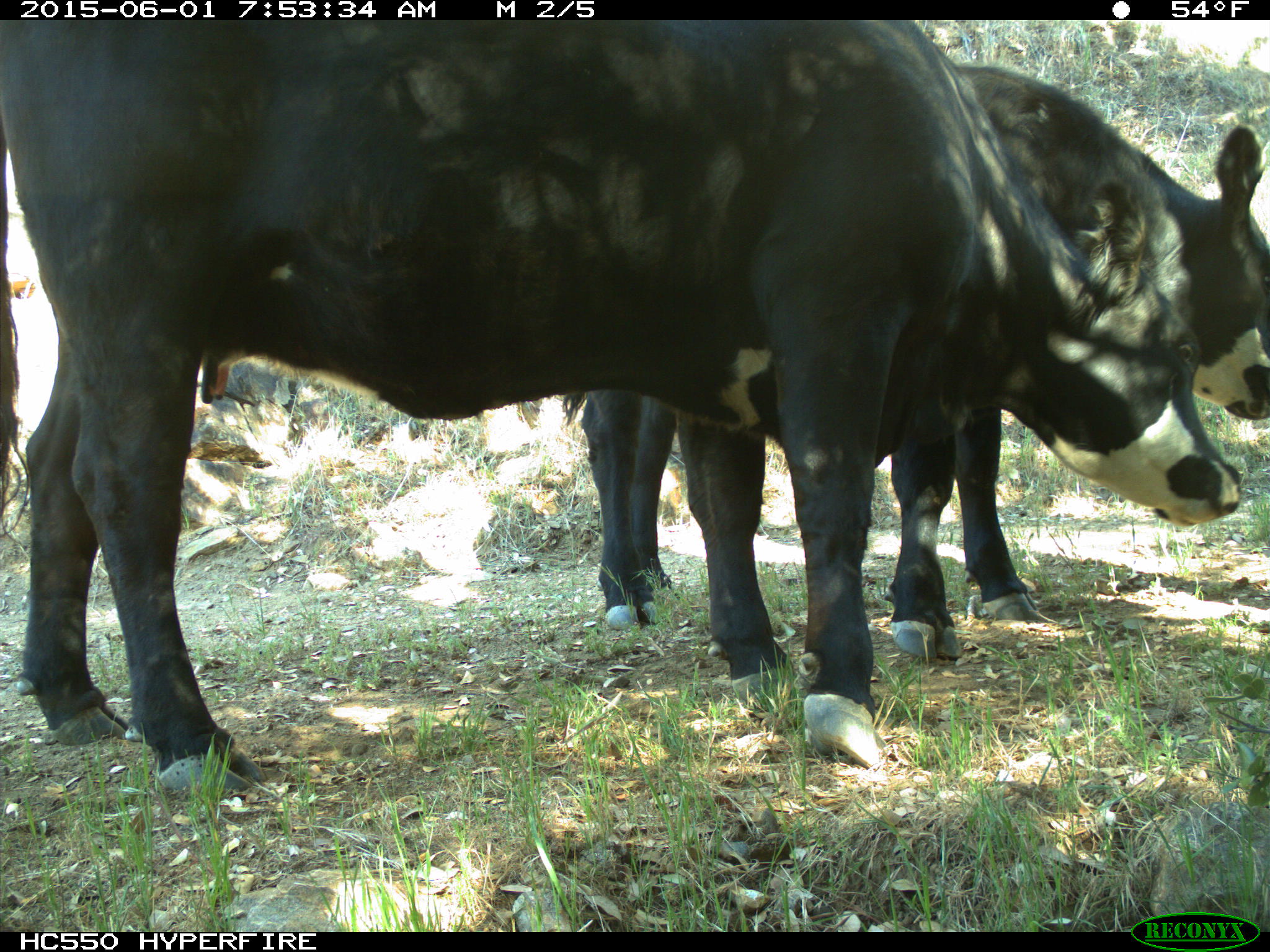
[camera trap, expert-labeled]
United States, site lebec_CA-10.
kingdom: Animalia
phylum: Chordata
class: Mammalia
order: Artiodactyla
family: Bovidae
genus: Bos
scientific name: Bos taurus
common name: domestic cow